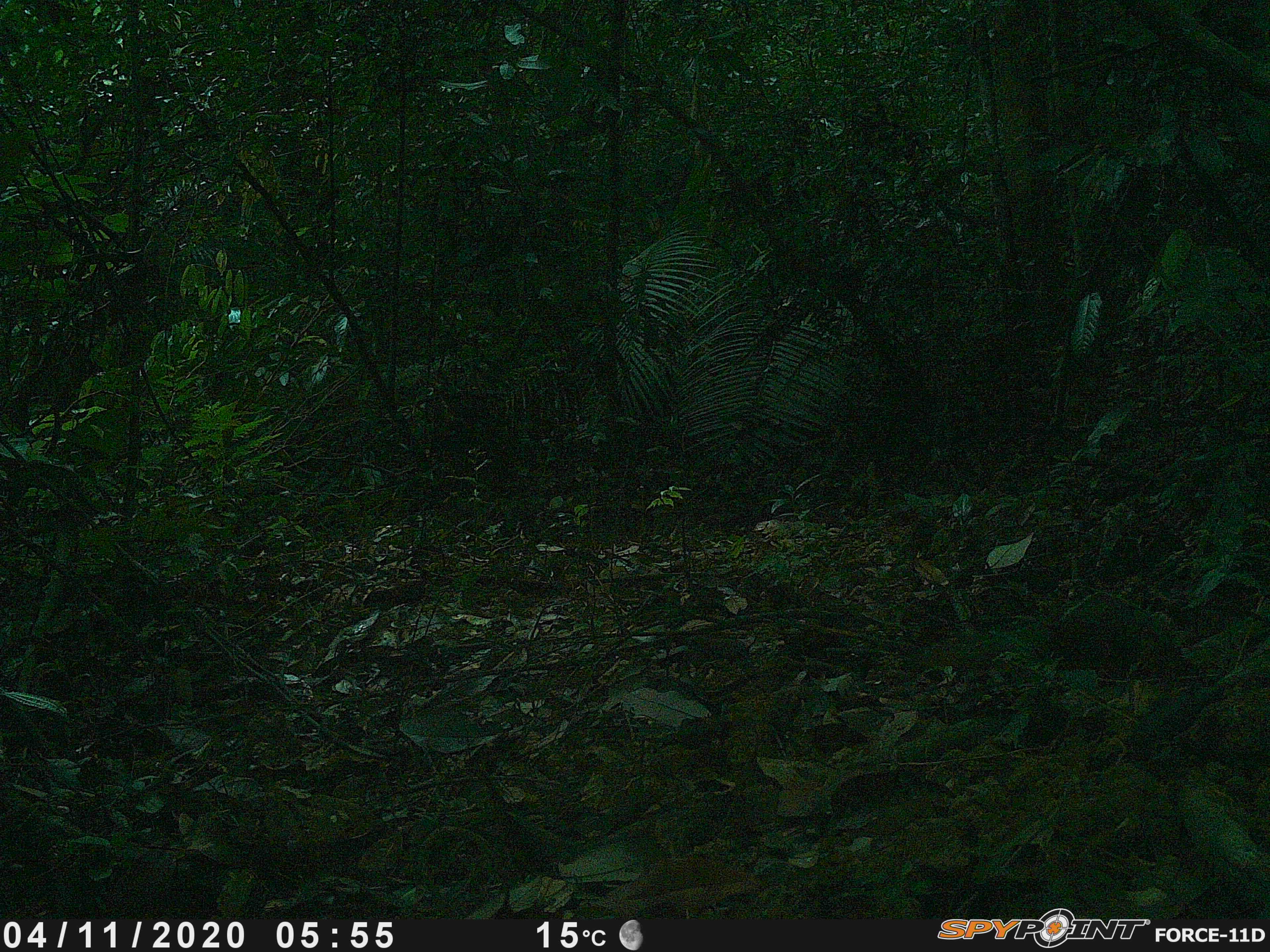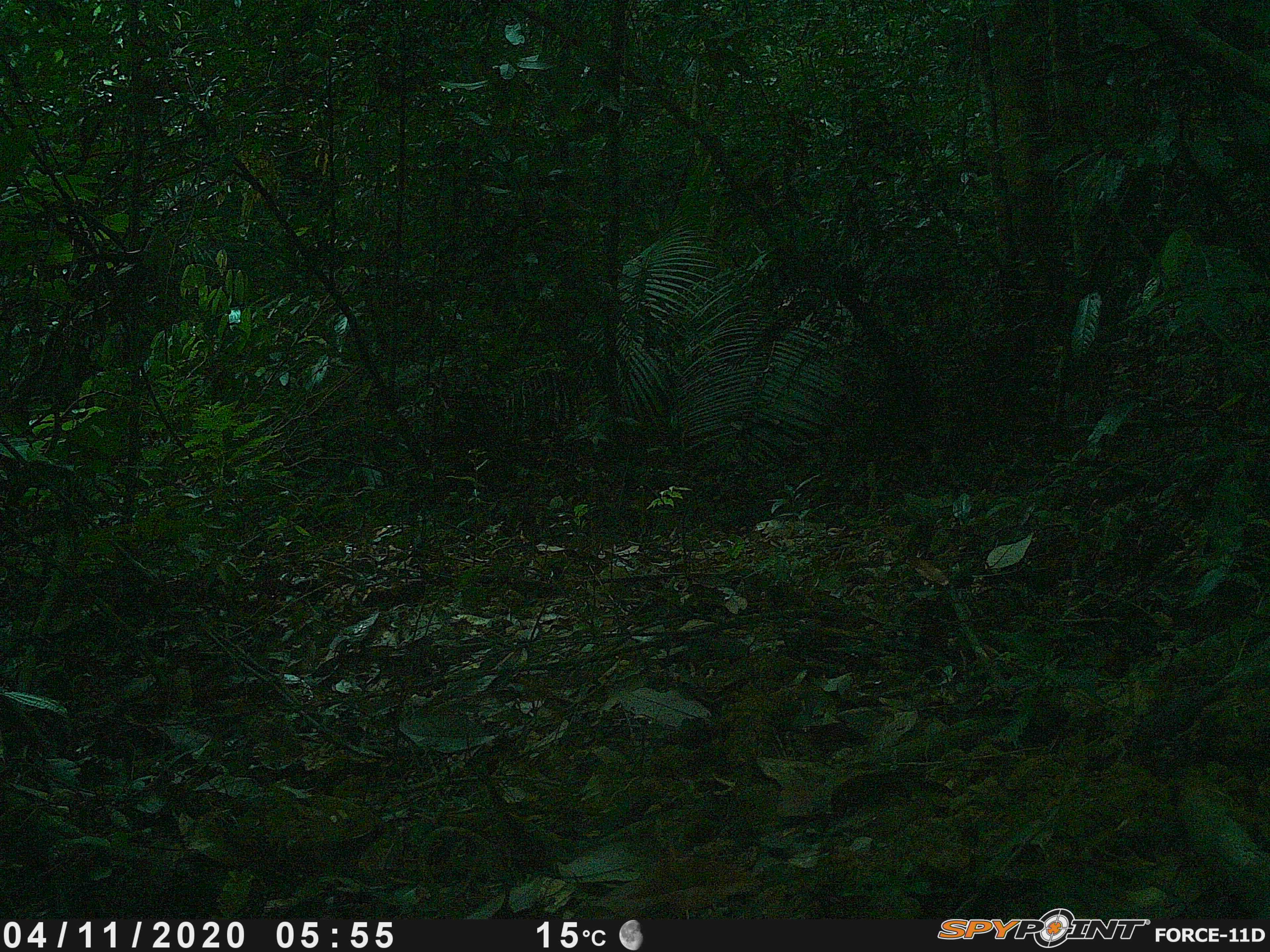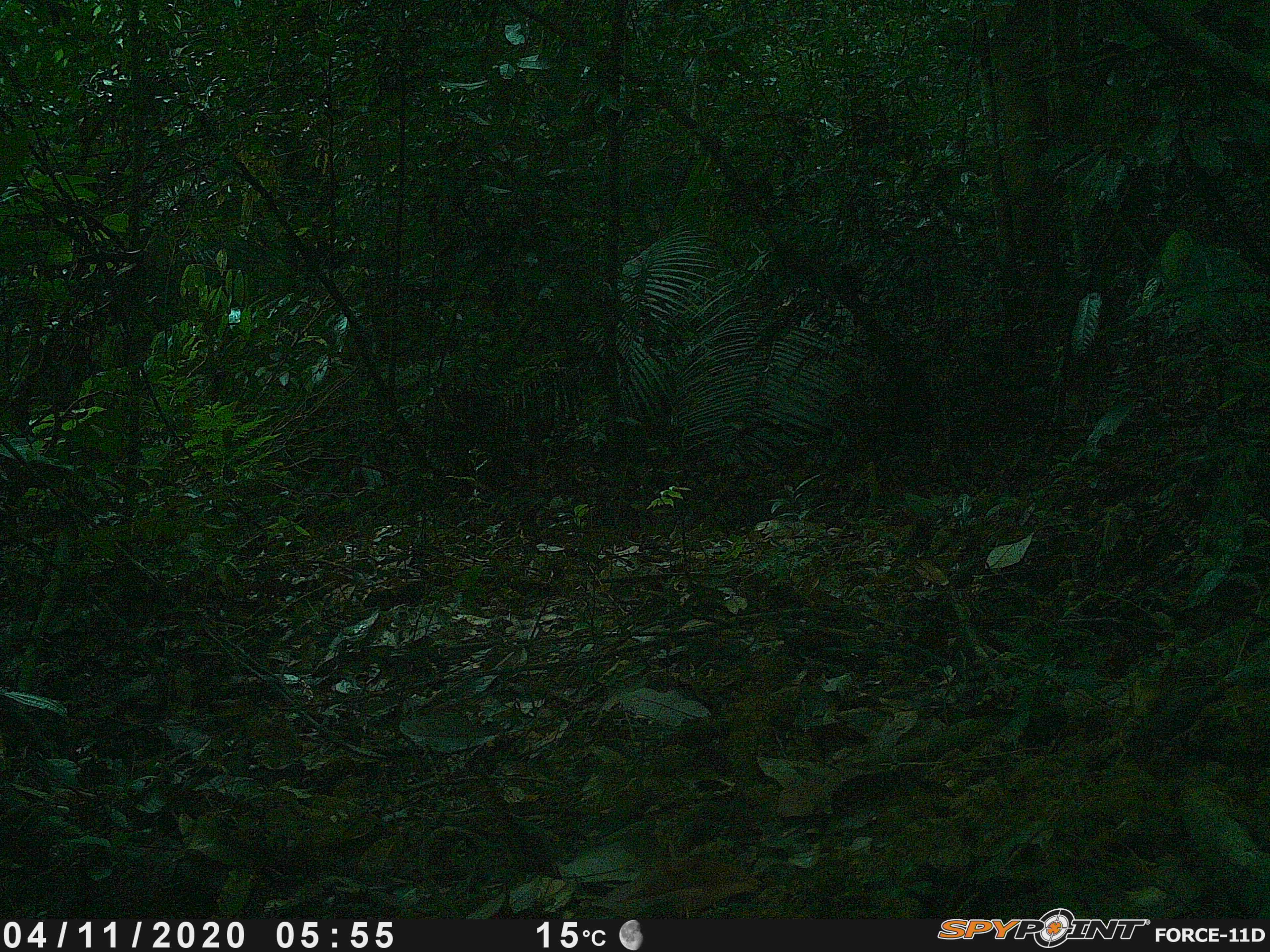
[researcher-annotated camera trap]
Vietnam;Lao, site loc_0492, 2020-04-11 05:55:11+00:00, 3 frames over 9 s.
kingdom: Animalia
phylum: Chordata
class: Mammalia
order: Rodentia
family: Sciuridae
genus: Dremomys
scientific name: Dremomys rufigenis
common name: red-cheeked squirrel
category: red cheeked squirrel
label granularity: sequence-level